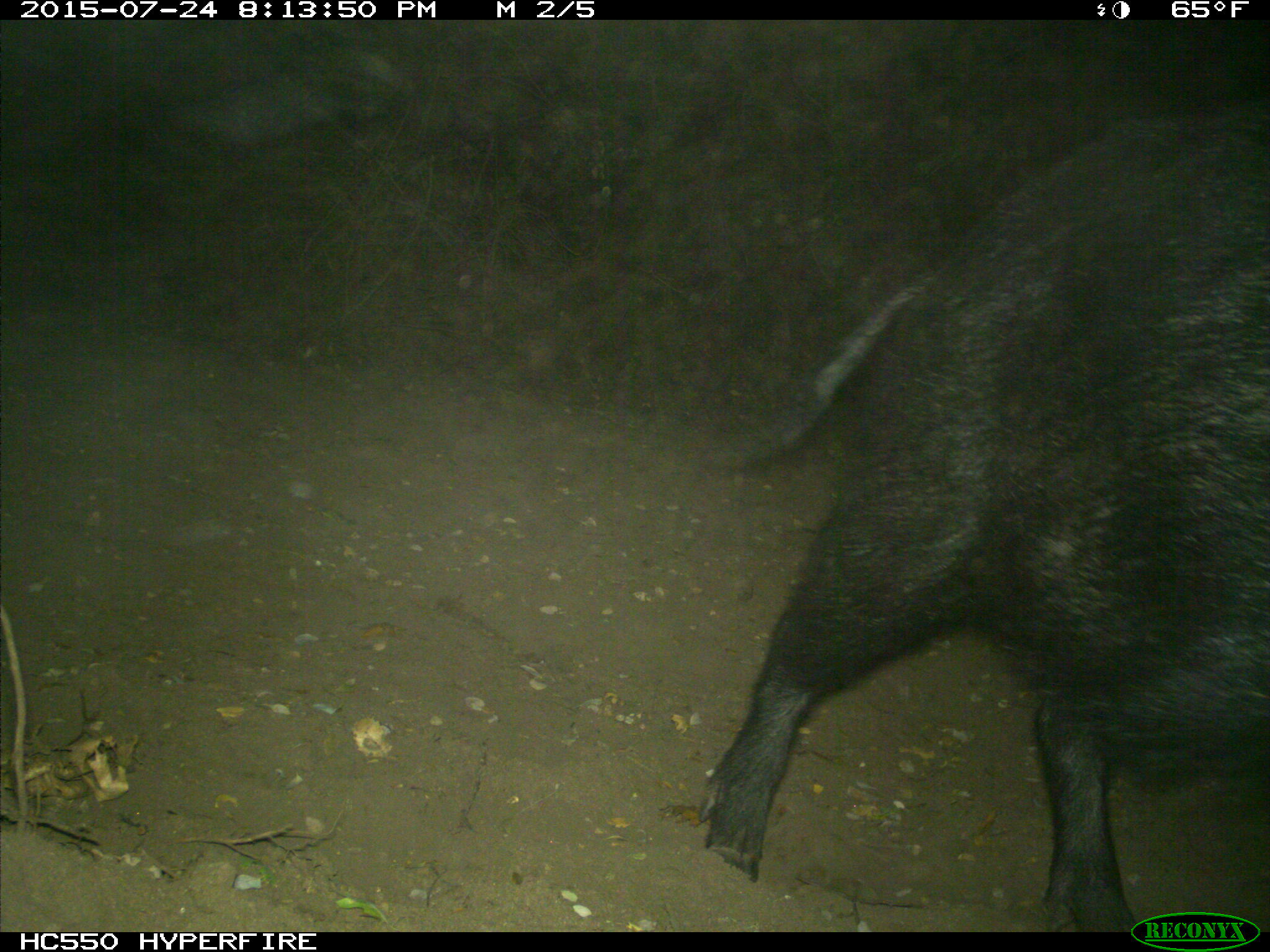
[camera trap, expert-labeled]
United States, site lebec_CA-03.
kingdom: Animalia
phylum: Chordata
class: Mammalia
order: Artiodactyla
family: Suidae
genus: Sus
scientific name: Sus scrofa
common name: wild boar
Sus scrofa (wild boar).